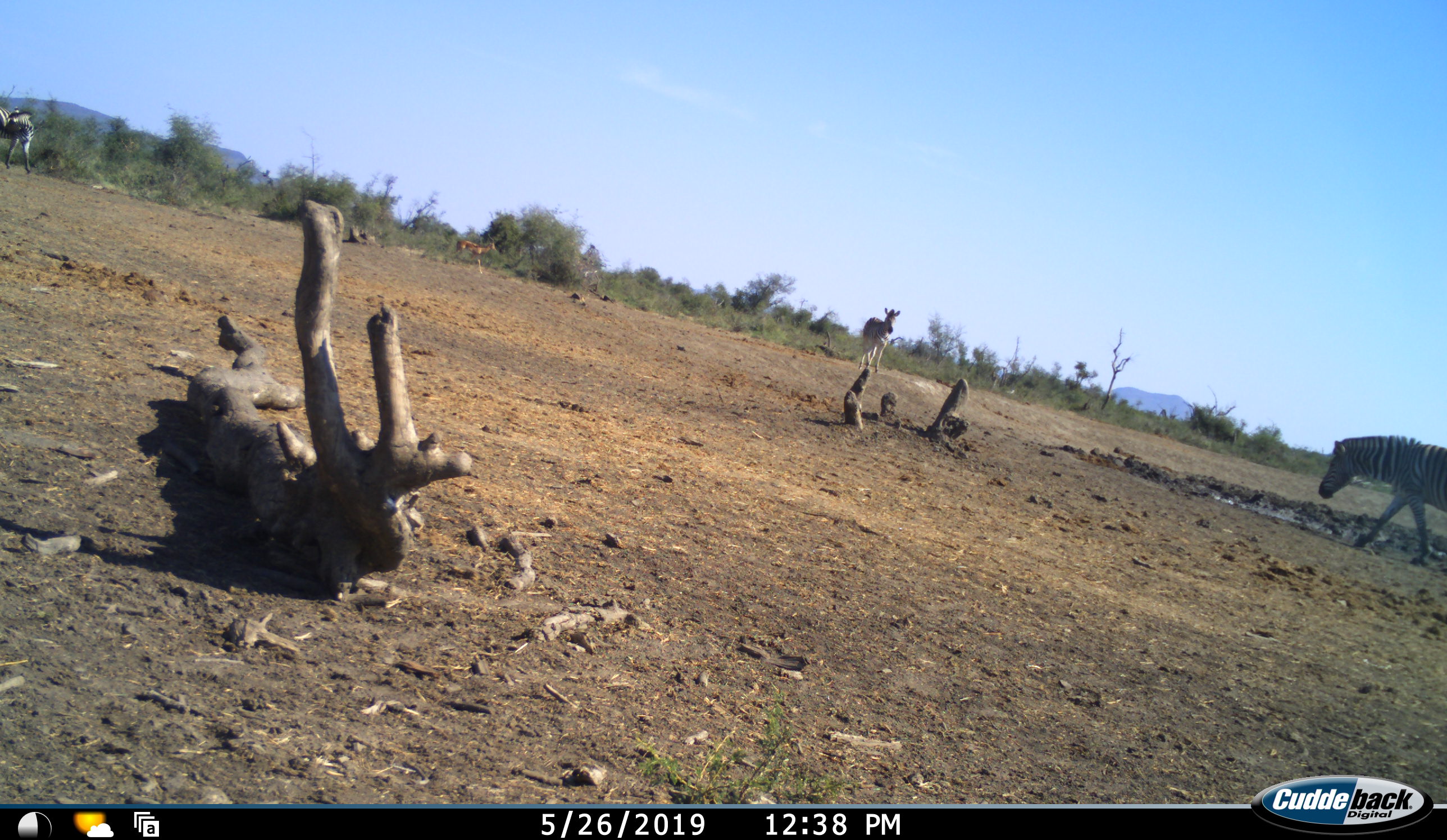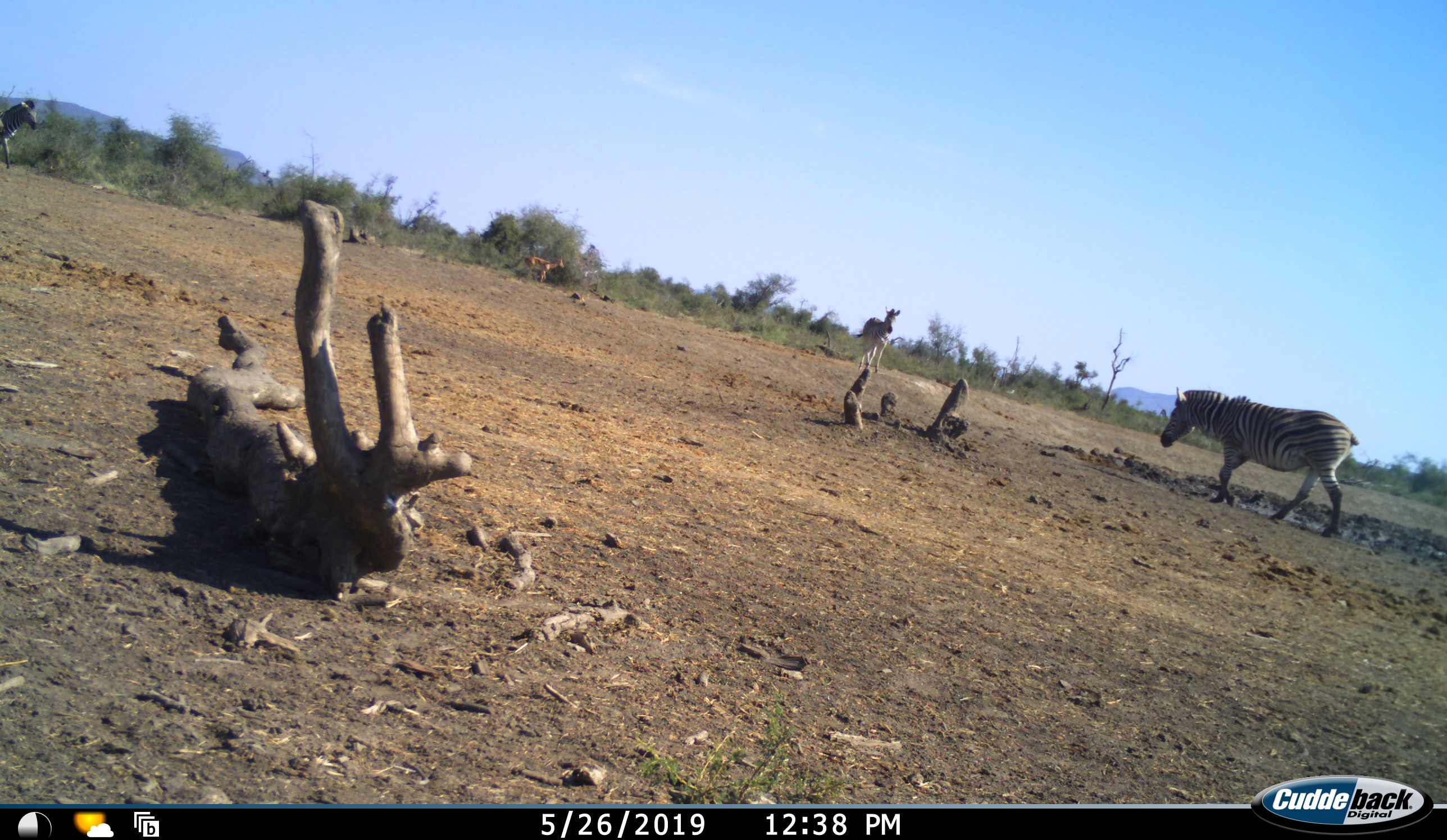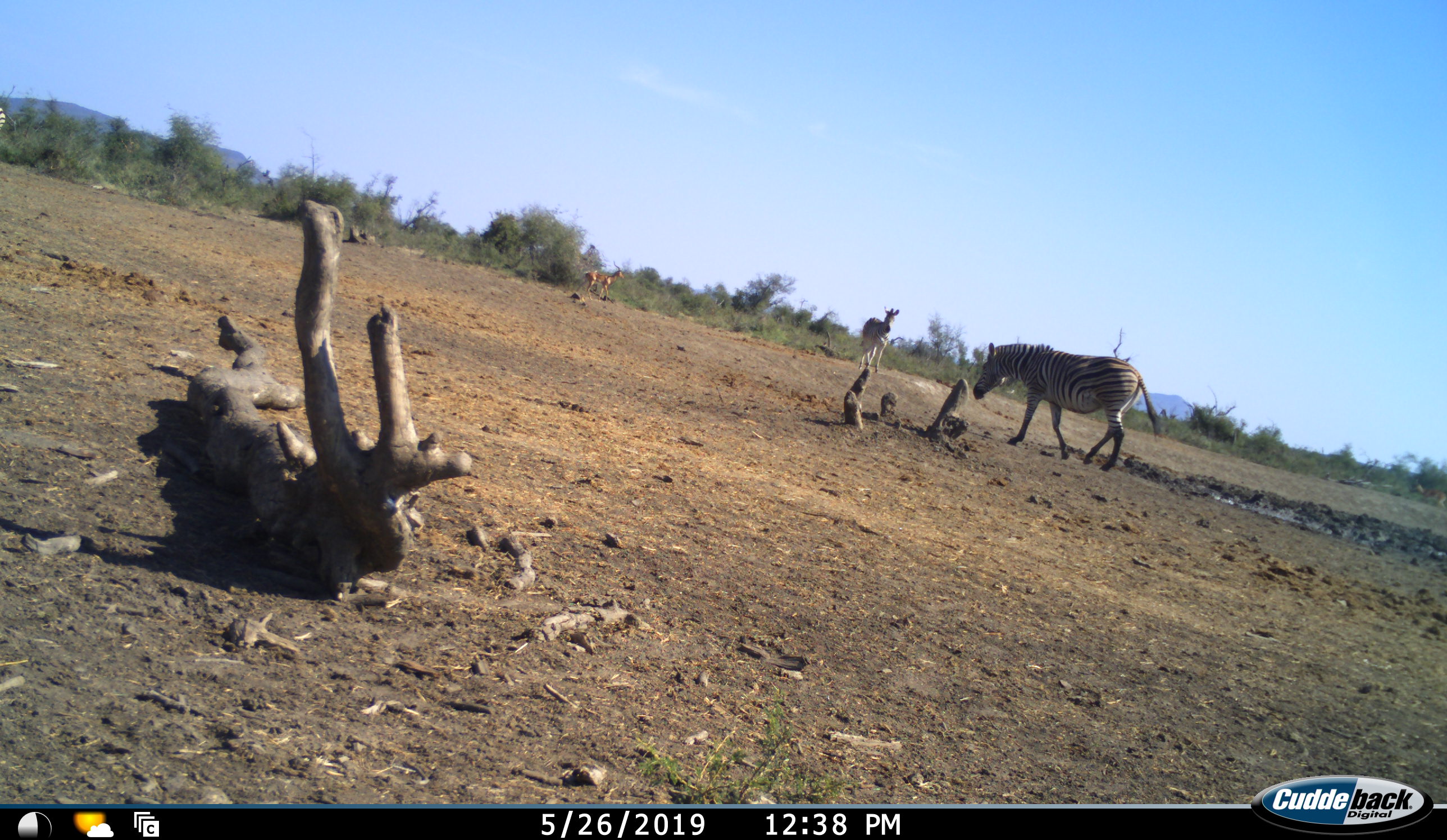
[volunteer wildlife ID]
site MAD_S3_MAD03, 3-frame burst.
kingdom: Animalia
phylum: Chordata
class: Mammalia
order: Artiodactyla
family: Bovidae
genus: Aepyceros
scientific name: Aepyceros melampus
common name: impala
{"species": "impala (Aepyceros melampus)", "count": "2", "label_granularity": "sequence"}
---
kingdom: Animalia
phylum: Chordata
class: Mammalia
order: Perissodactyla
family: Equidae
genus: Equus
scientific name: Equus quagga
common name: plains zebra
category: zebraplains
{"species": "zebraplains (plains zebra) (Equus quagga)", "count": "3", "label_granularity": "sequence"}